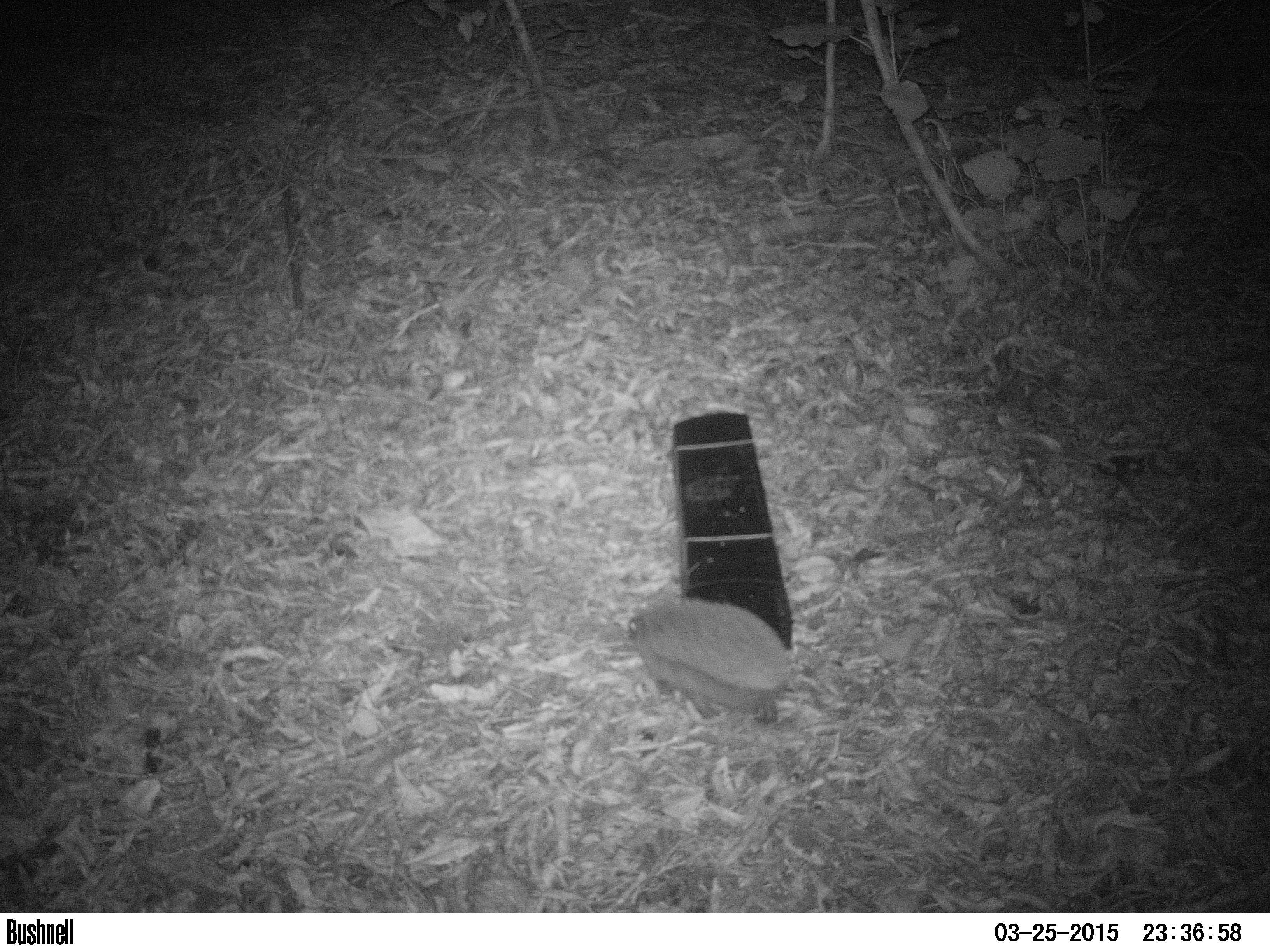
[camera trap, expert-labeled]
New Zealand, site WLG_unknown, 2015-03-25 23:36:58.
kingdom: Animalia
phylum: Chordata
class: Mammalia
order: Eulipotyphla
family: Erinaceidae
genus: Erinaceus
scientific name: Erinaceus europaeus europaeus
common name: european hedgehog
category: hedgehog